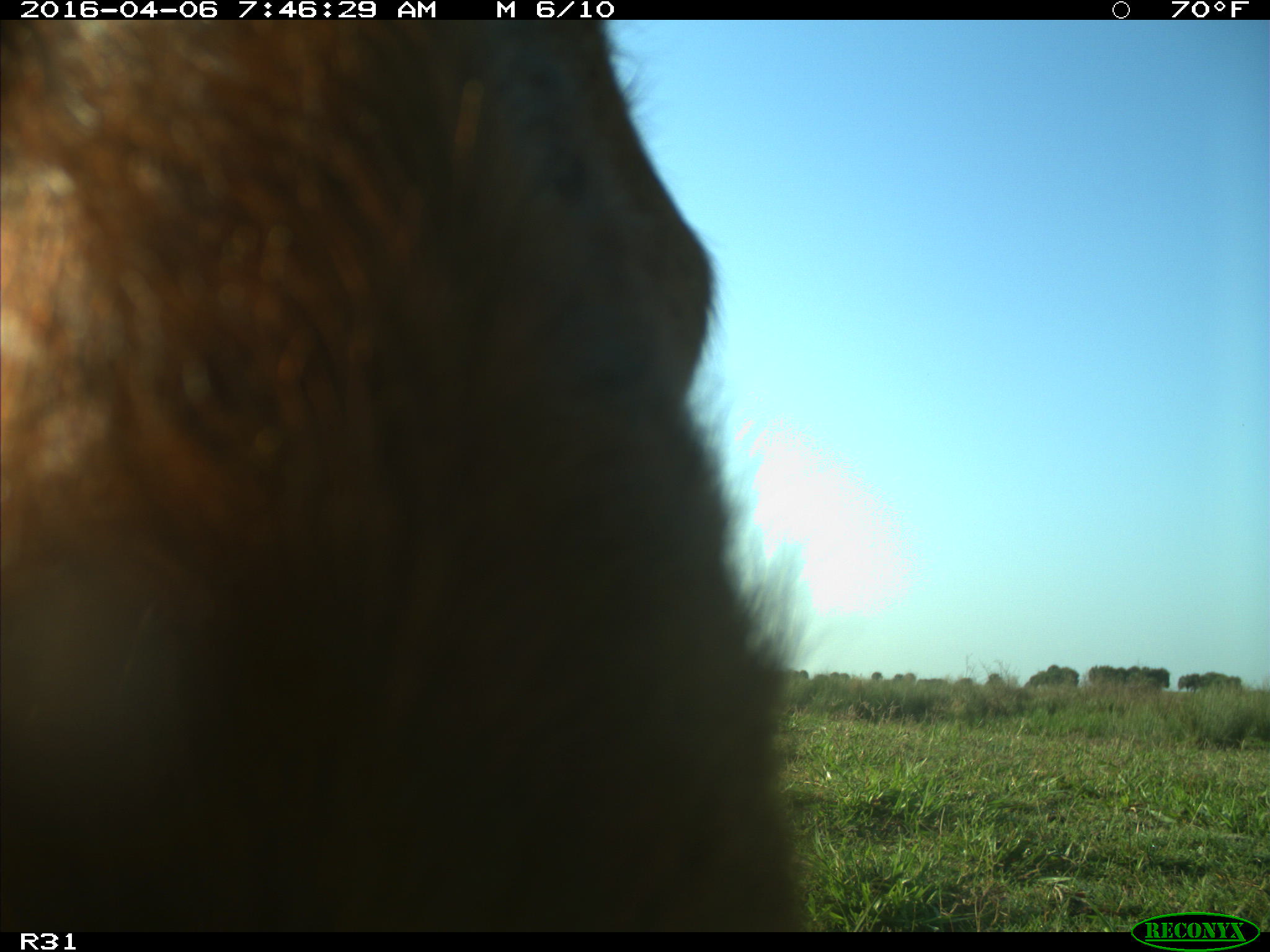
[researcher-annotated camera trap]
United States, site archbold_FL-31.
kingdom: Animalia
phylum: Chordata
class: Mammalia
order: Artiodactyla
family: Bovidae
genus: Bos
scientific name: Bos taurus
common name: domestic cow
Bos taurus (domestic cow).